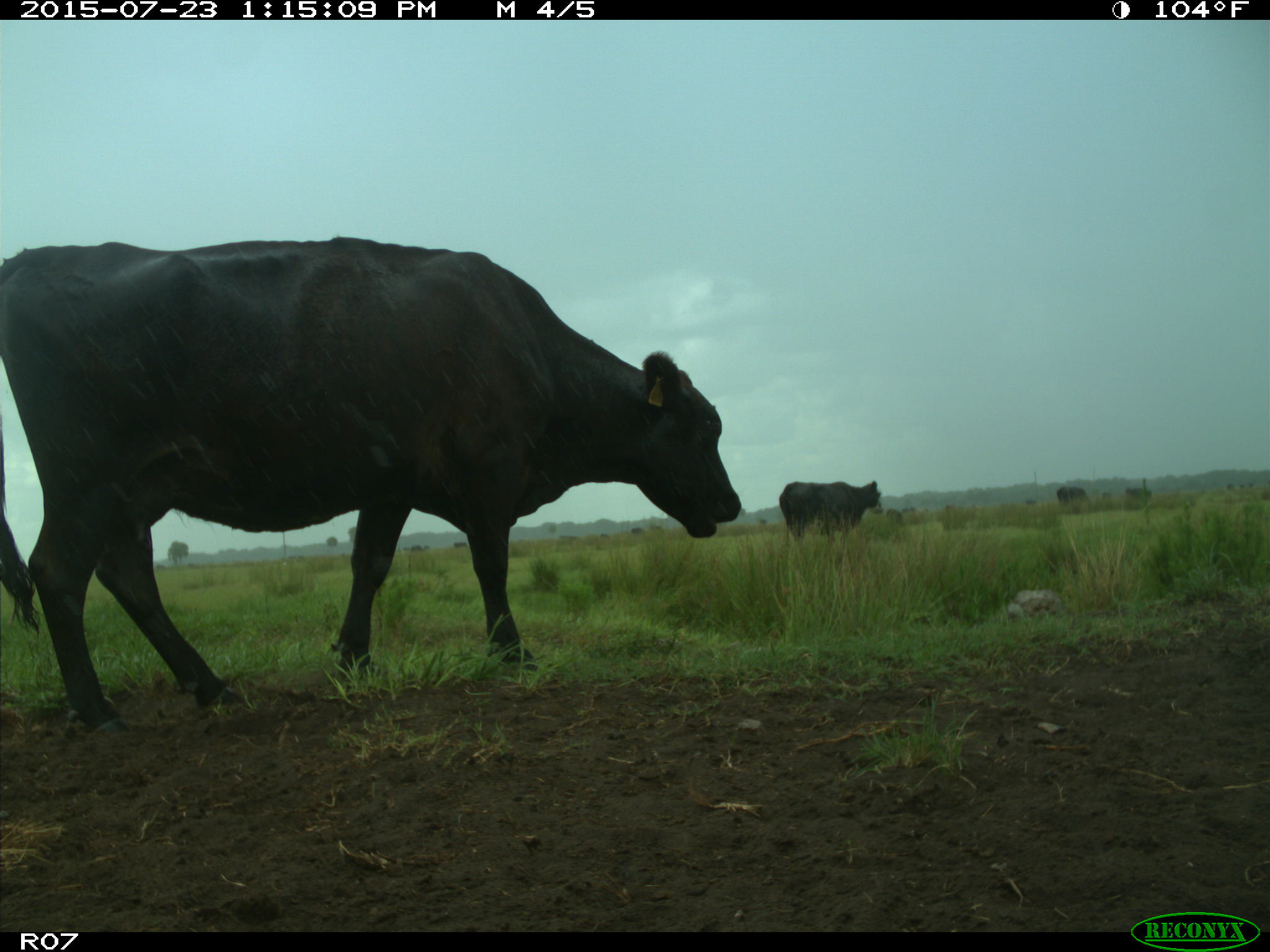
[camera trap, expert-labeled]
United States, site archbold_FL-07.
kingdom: Animalia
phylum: Chordata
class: Mammalia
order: Artiodactyla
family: Bovidae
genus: Bos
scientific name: Bos taurus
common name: domestic cow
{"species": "Bos taurus (domestic cow)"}